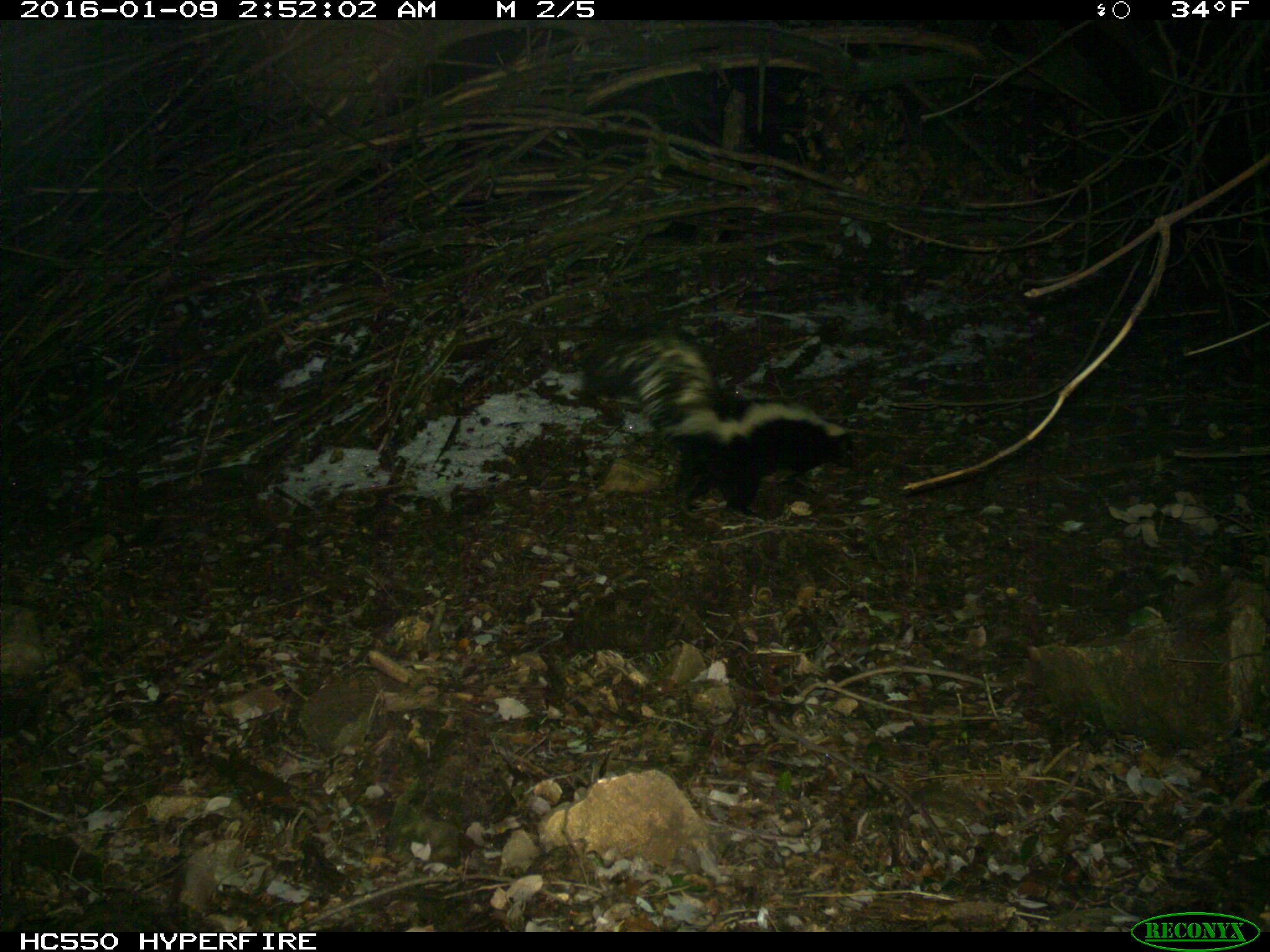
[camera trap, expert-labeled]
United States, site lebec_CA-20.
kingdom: Animalia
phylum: Chordata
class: Mammalia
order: Carnivora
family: Mephitidae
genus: Mephitis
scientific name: Mephitis mephitis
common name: striped skunk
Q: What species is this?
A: Mephitis mephitis (striped skunk).